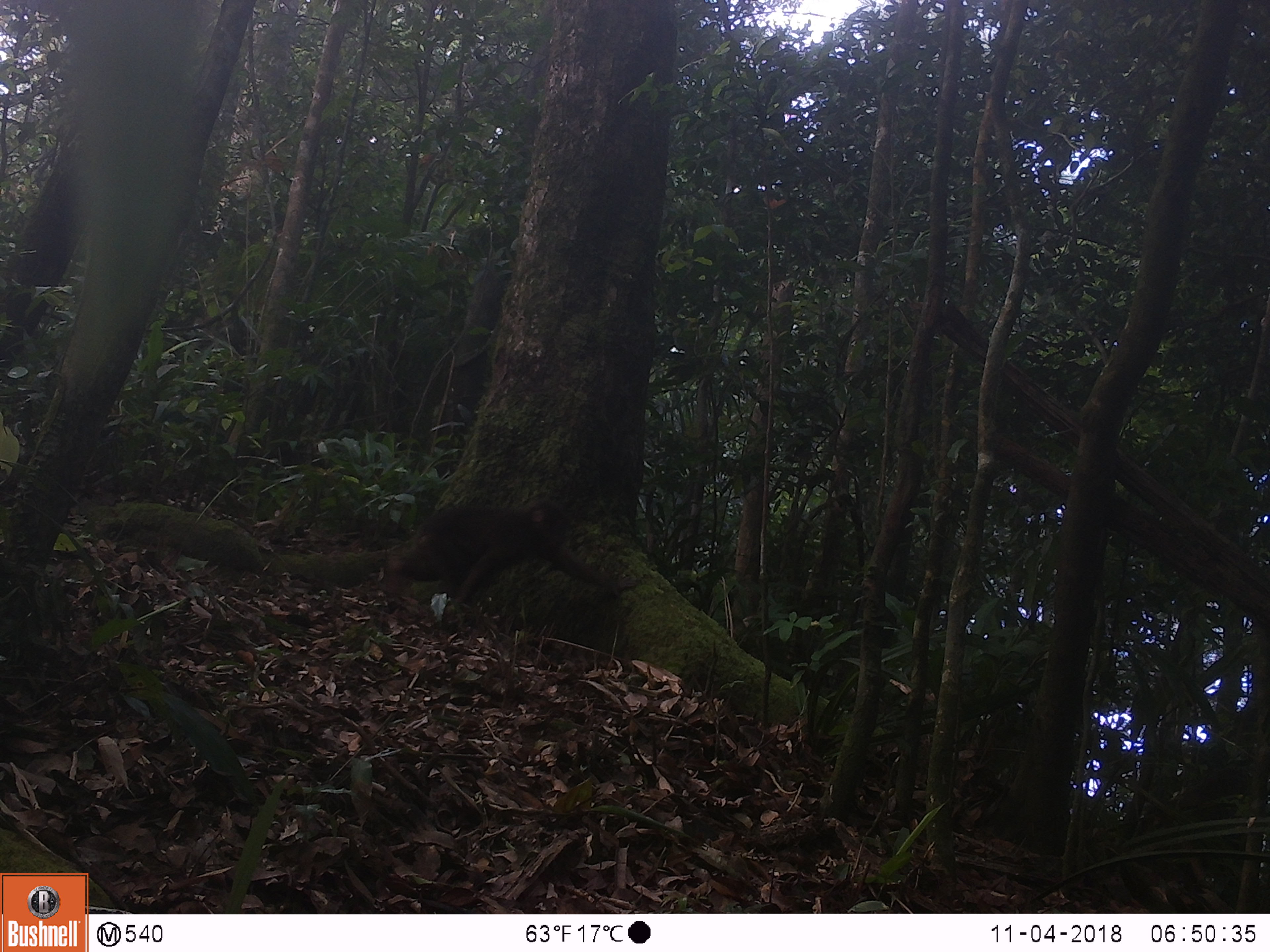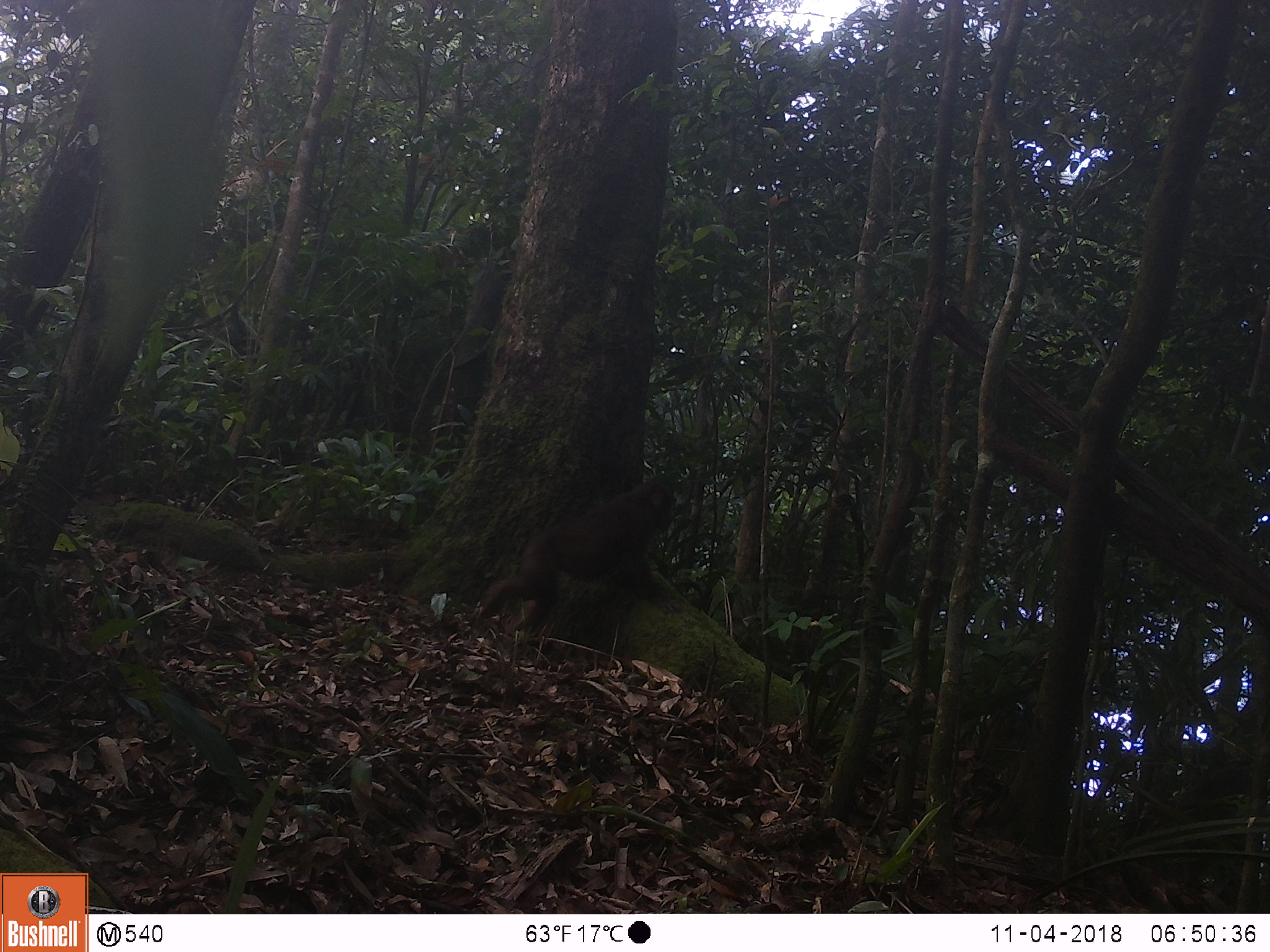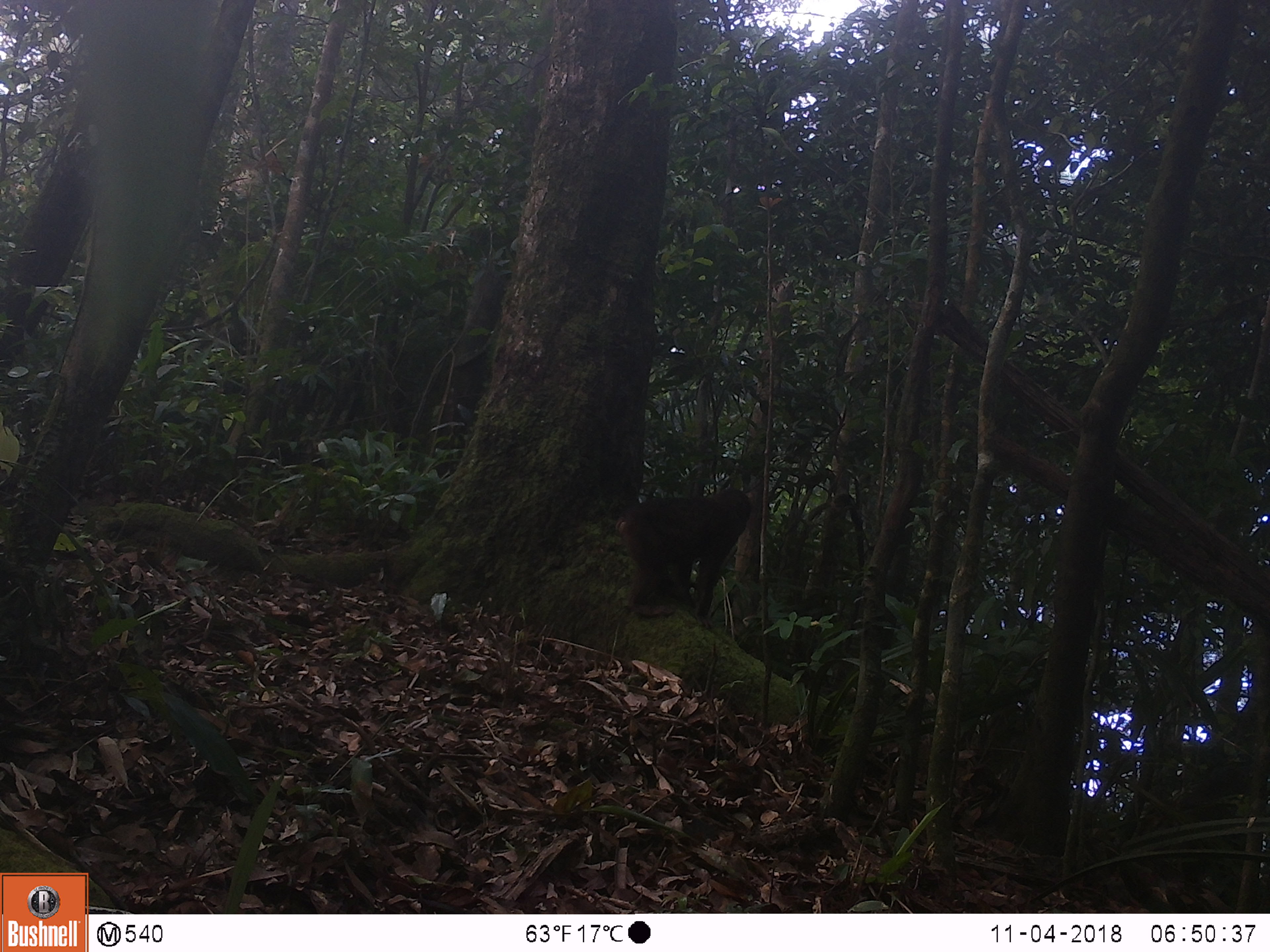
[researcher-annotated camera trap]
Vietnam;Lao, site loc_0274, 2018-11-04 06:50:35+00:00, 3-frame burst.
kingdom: Animalia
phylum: Chordata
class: Mammalia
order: Primates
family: Cercopithecidae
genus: Macaca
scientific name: Macaca arctoides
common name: stump-tailed macaque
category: stump tailed macaque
Stump tailed macaque (stump-tailed macaque) (Macaca arctoides). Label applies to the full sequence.